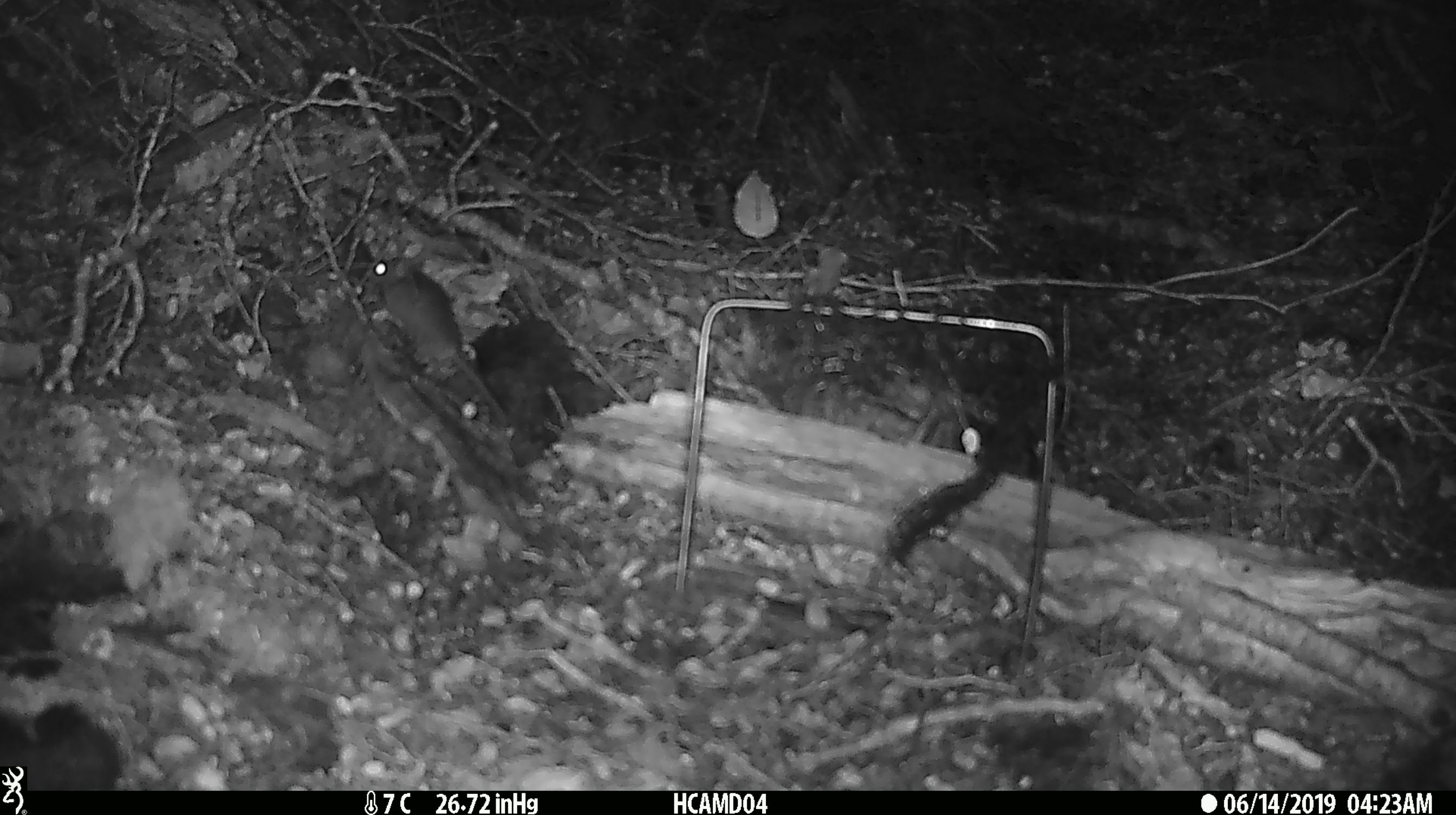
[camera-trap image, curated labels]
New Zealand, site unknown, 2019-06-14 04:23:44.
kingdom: Animalia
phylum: Chordata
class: Mammalia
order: Rodentia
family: Muridae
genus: Mus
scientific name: Mus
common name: mouse